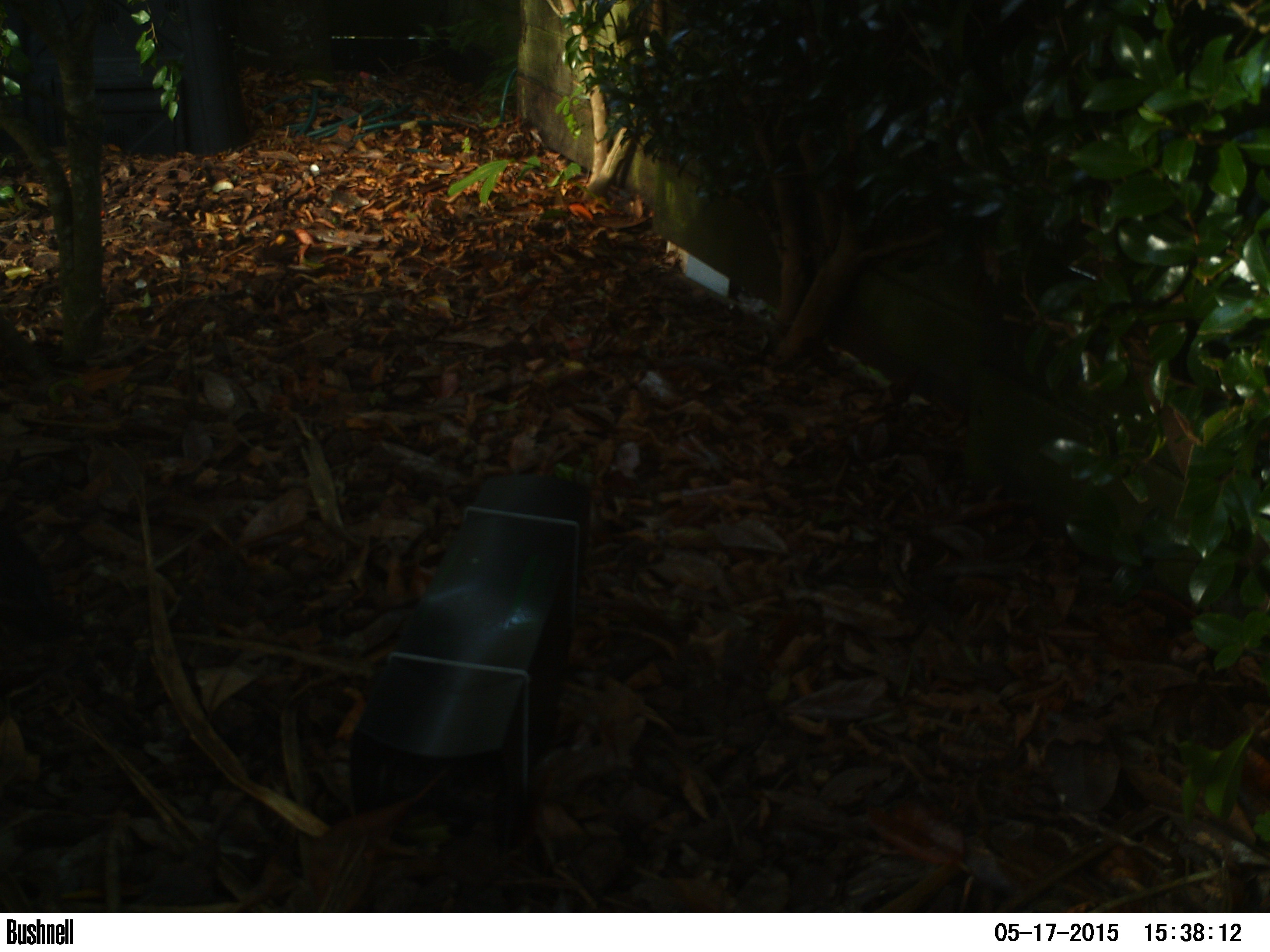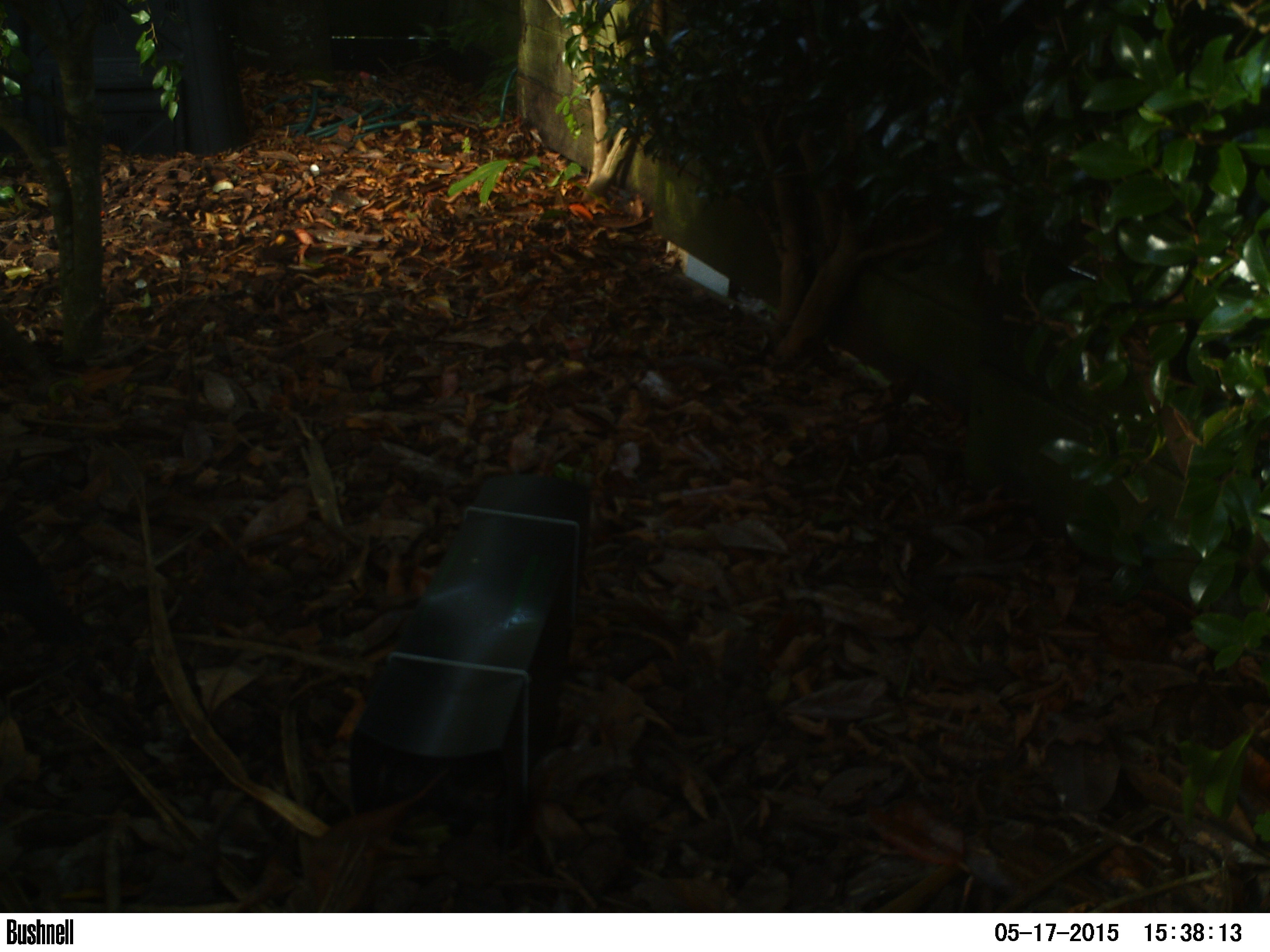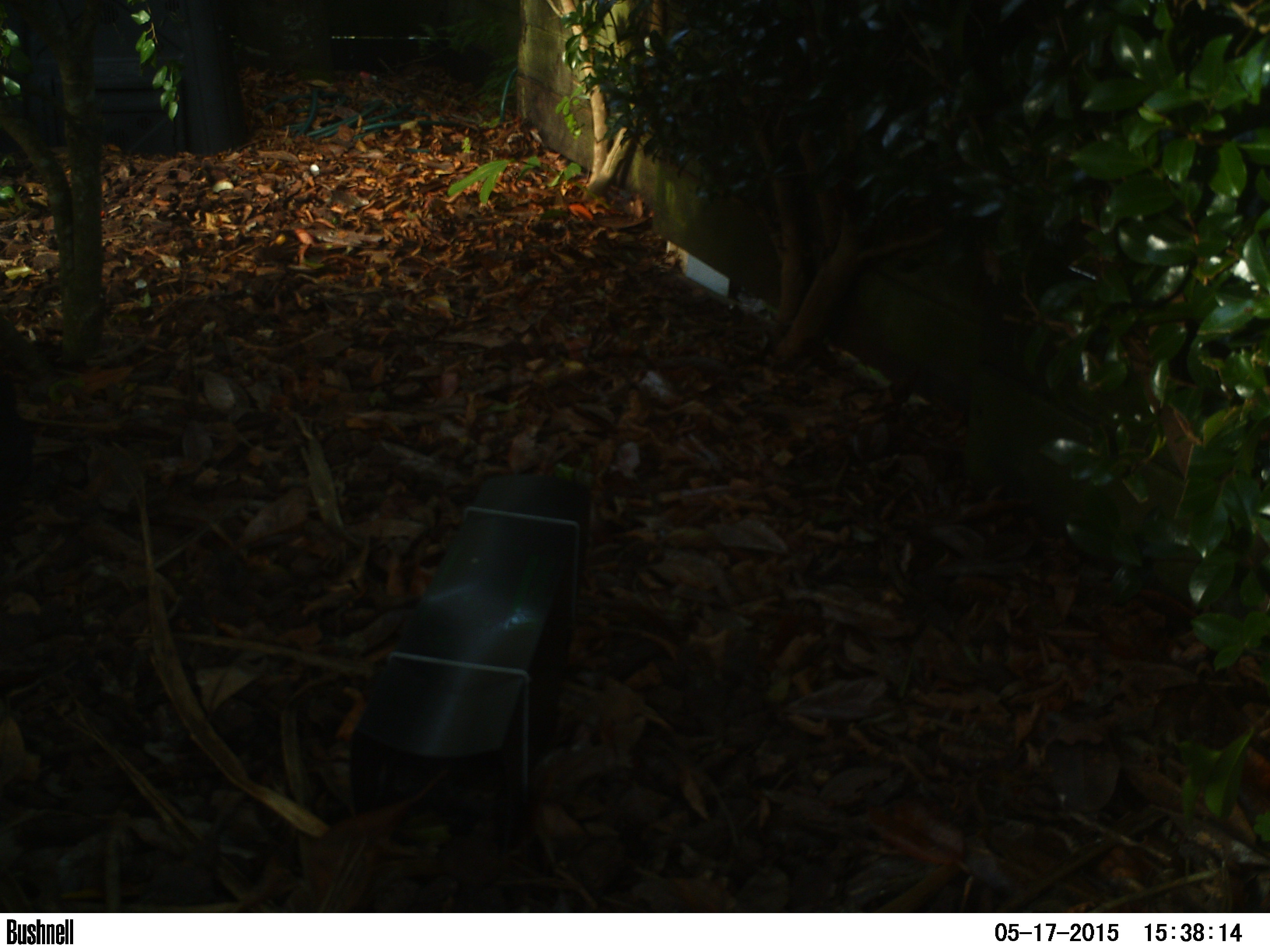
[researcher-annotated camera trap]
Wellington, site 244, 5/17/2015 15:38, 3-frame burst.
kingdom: Animalia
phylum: Chordata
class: Aves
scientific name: Aves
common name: bird